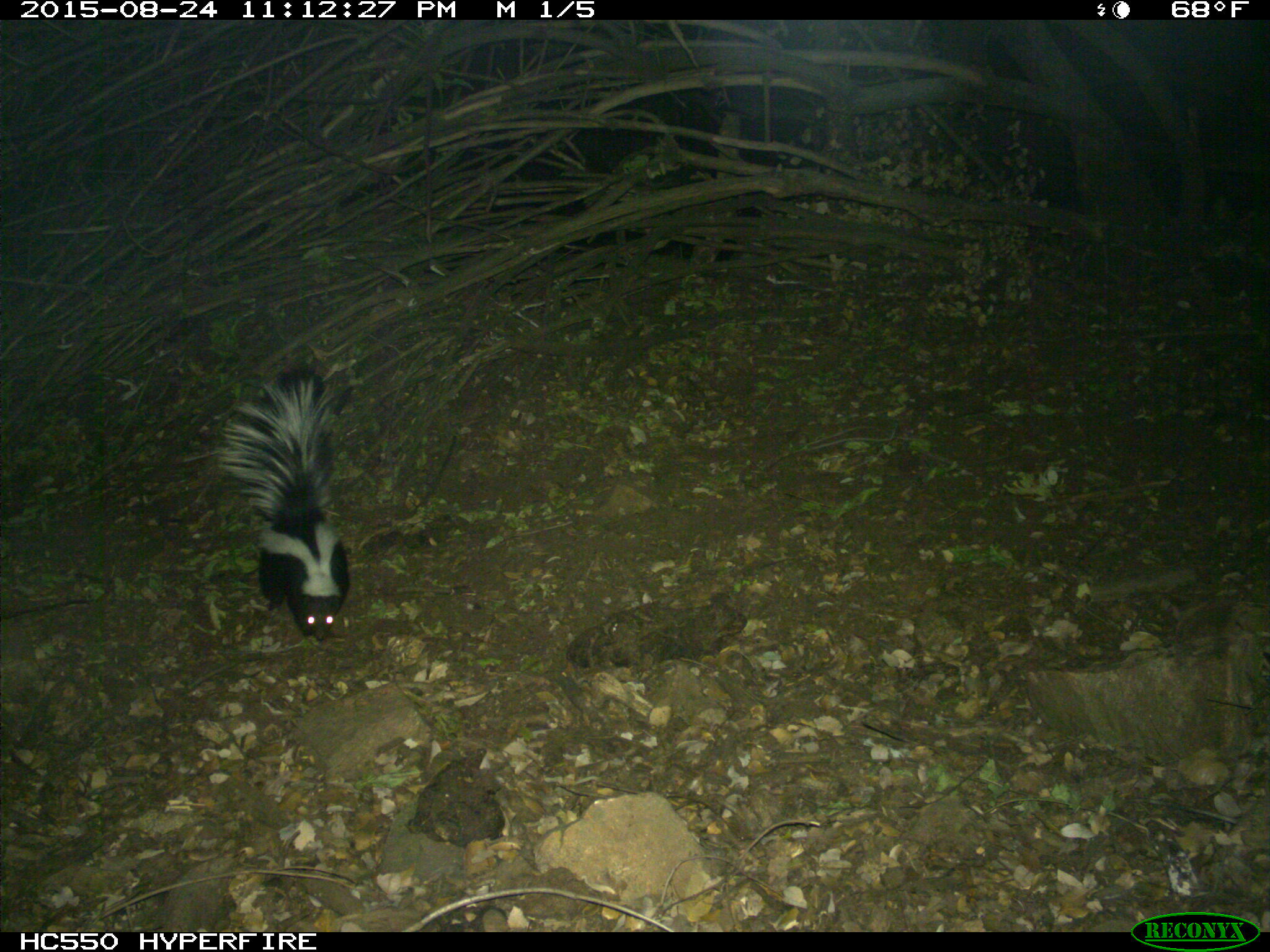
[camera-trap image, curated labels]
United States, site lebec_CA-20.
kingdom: Animalia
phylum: Chordata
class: Mammalia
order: Carnivora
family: Mephitidae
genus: Mephitis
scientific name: Mephitis mephitis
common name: striped skunk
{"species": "Mephitis mephitis (striped skunk)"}